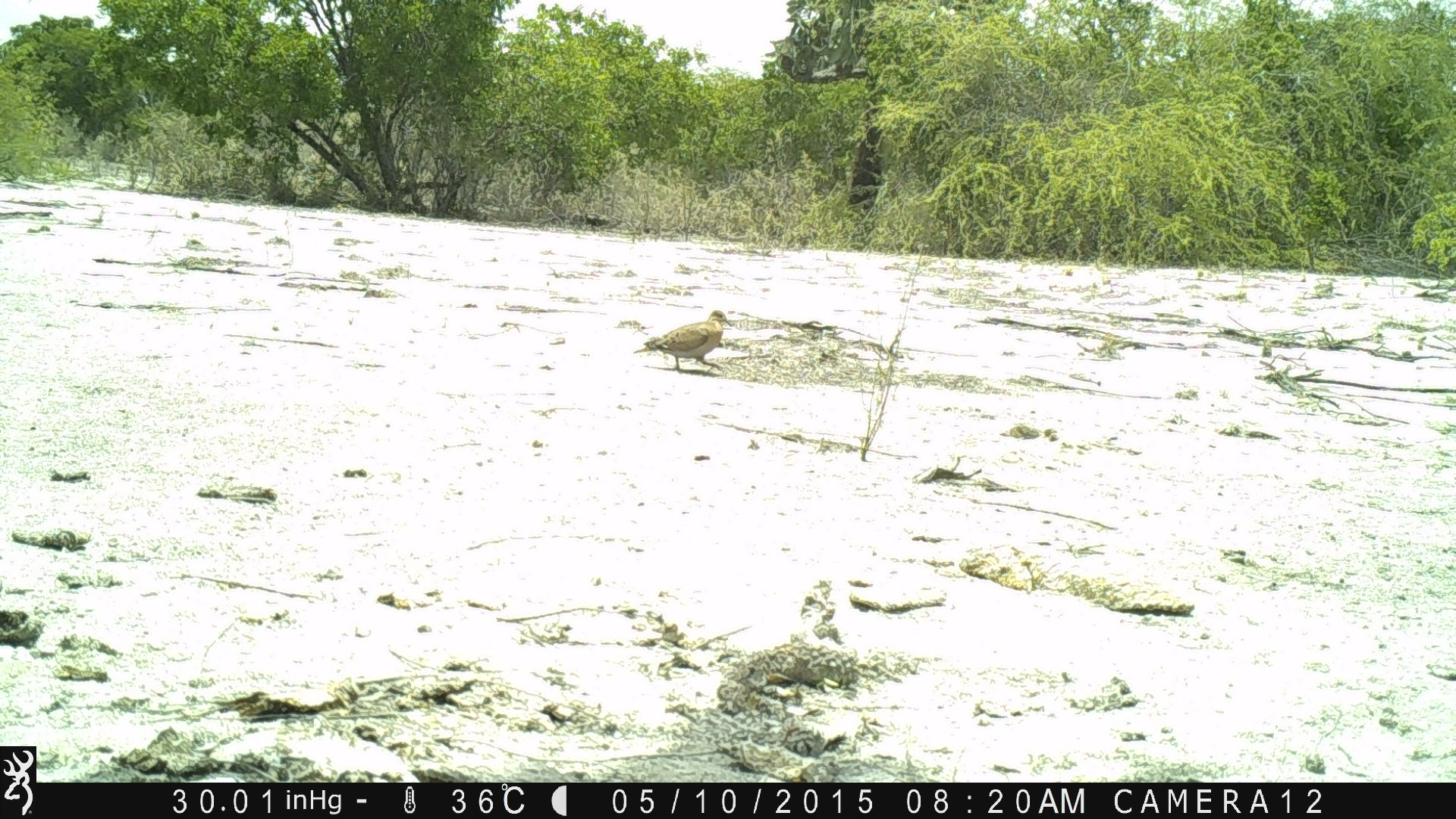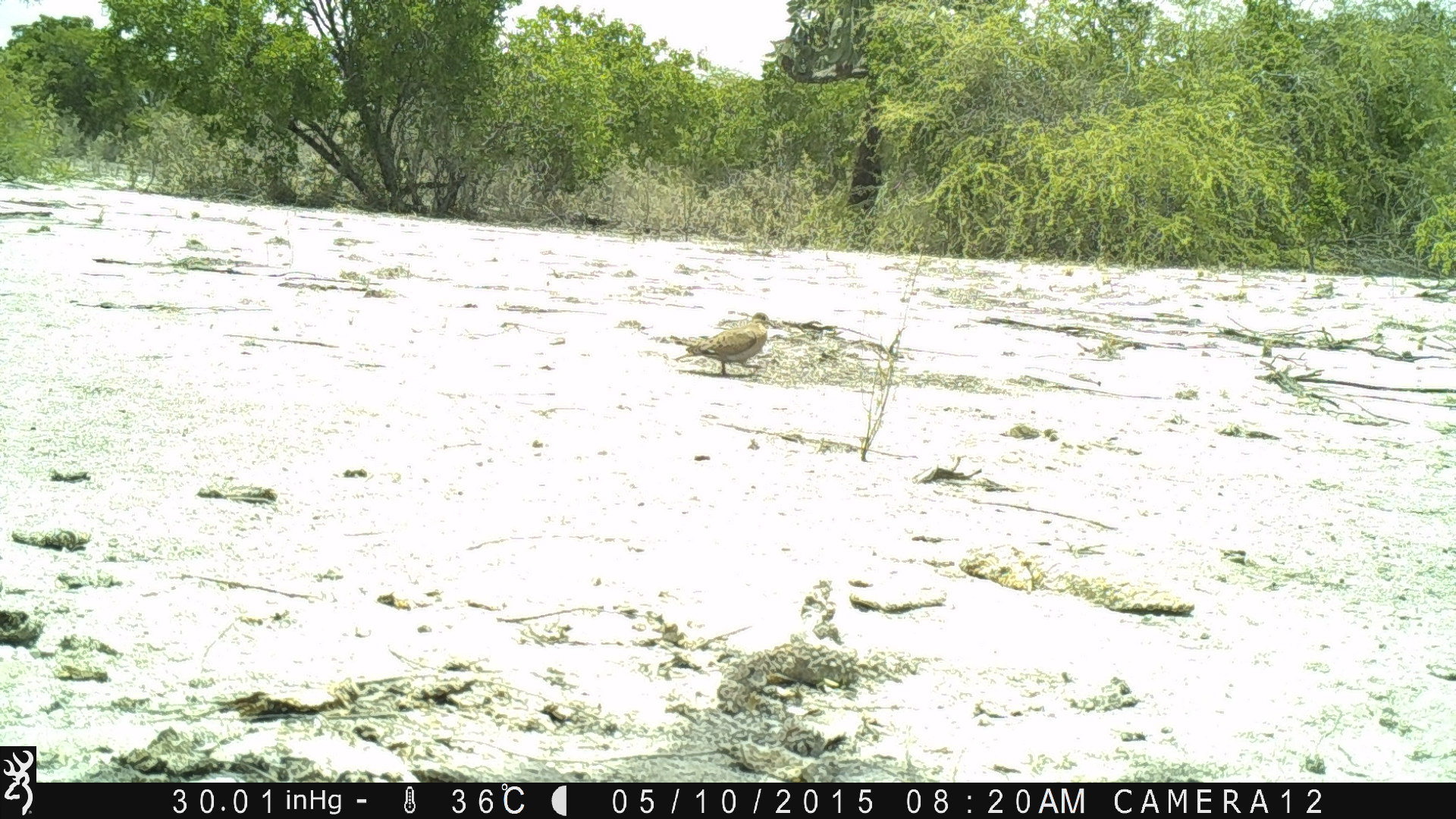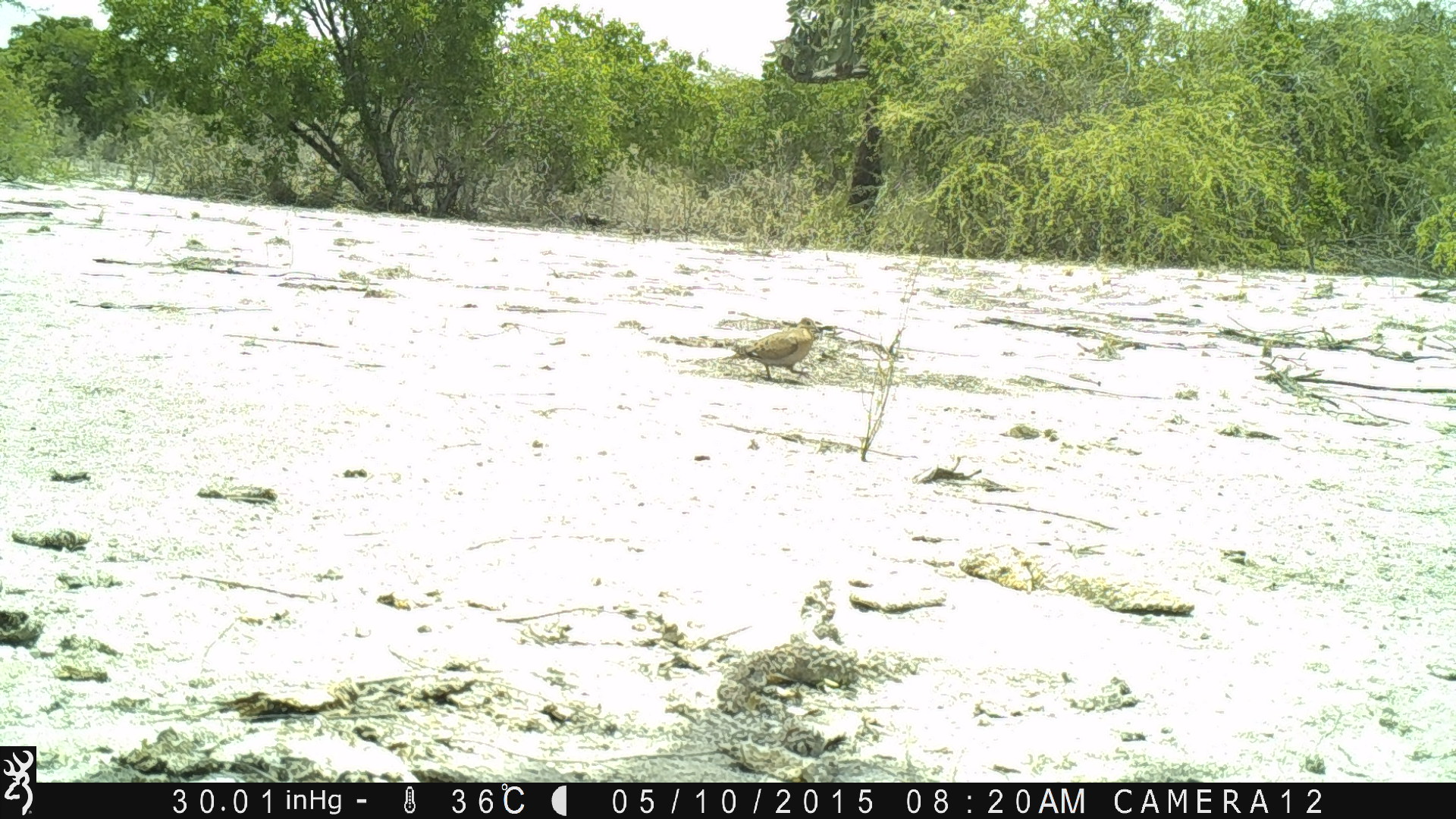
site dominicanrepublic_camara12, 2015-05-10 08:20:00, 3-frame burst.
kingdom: Animalia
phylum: Chordata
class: Aves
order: Columbiformes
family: Columbidae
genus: Zenaida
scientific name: Zenaida asiatica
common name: white-winged dove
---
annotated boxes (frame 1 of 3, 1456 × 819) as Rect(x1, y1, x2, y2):
white-winged dove: Rect(632, 310, 728, 377)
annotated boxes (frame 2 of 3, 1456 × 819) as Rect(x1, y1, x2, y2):
white-winged dove: Rect(669, 314, 772, 380)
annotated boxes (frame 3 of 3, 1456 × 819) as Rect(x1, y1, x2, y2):
white-winged dove: Rect(720, 319, 820, 385)